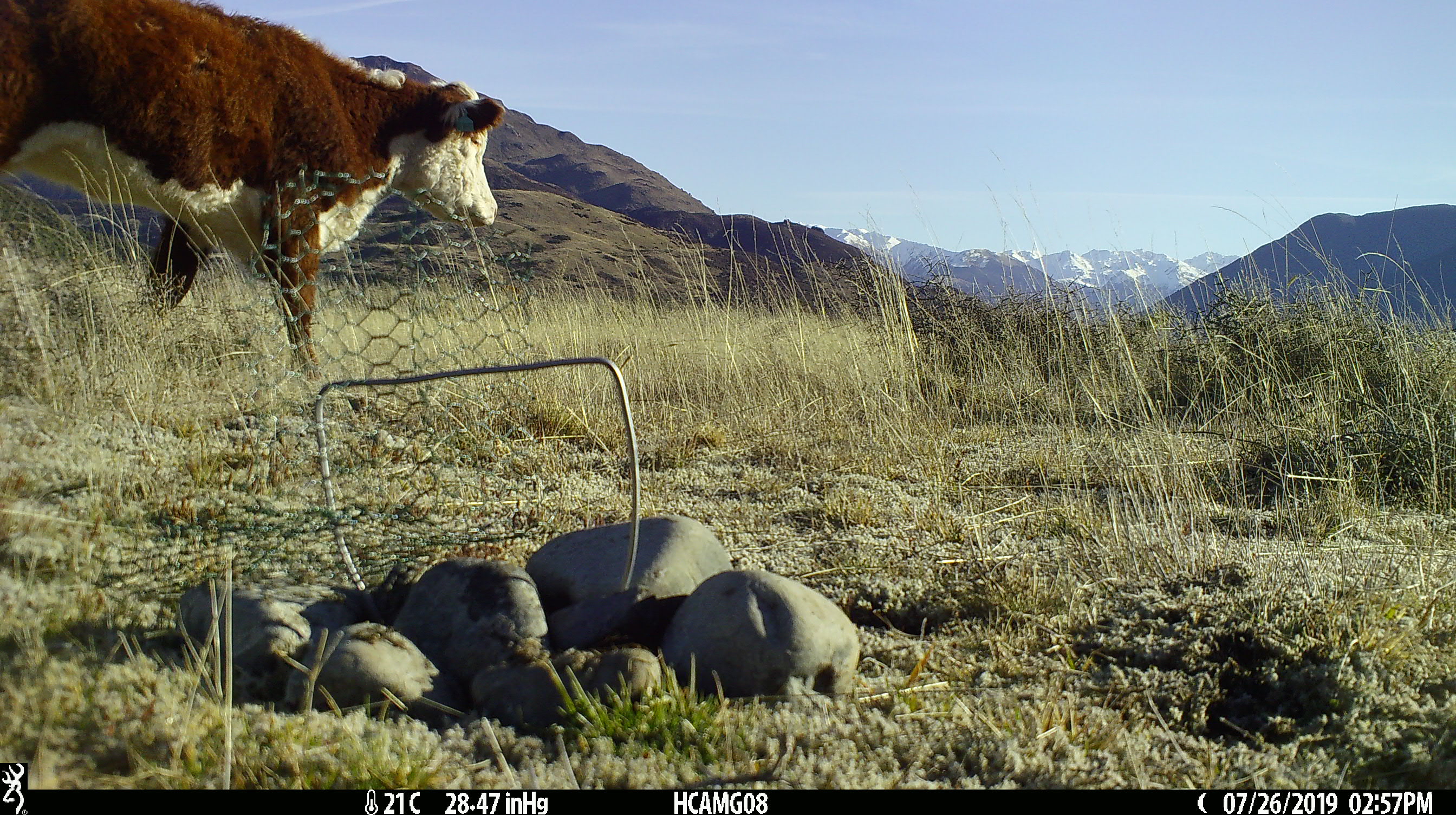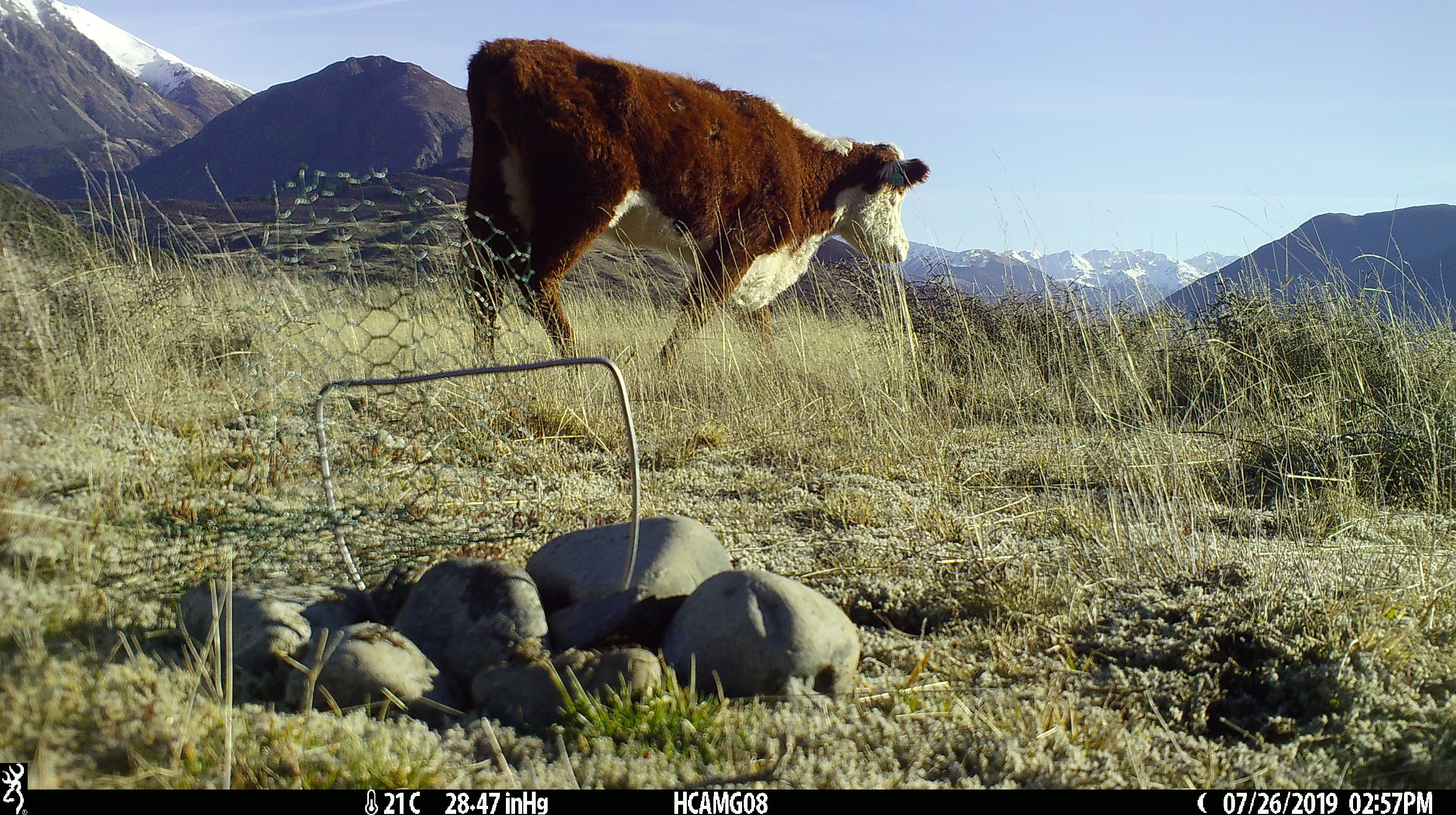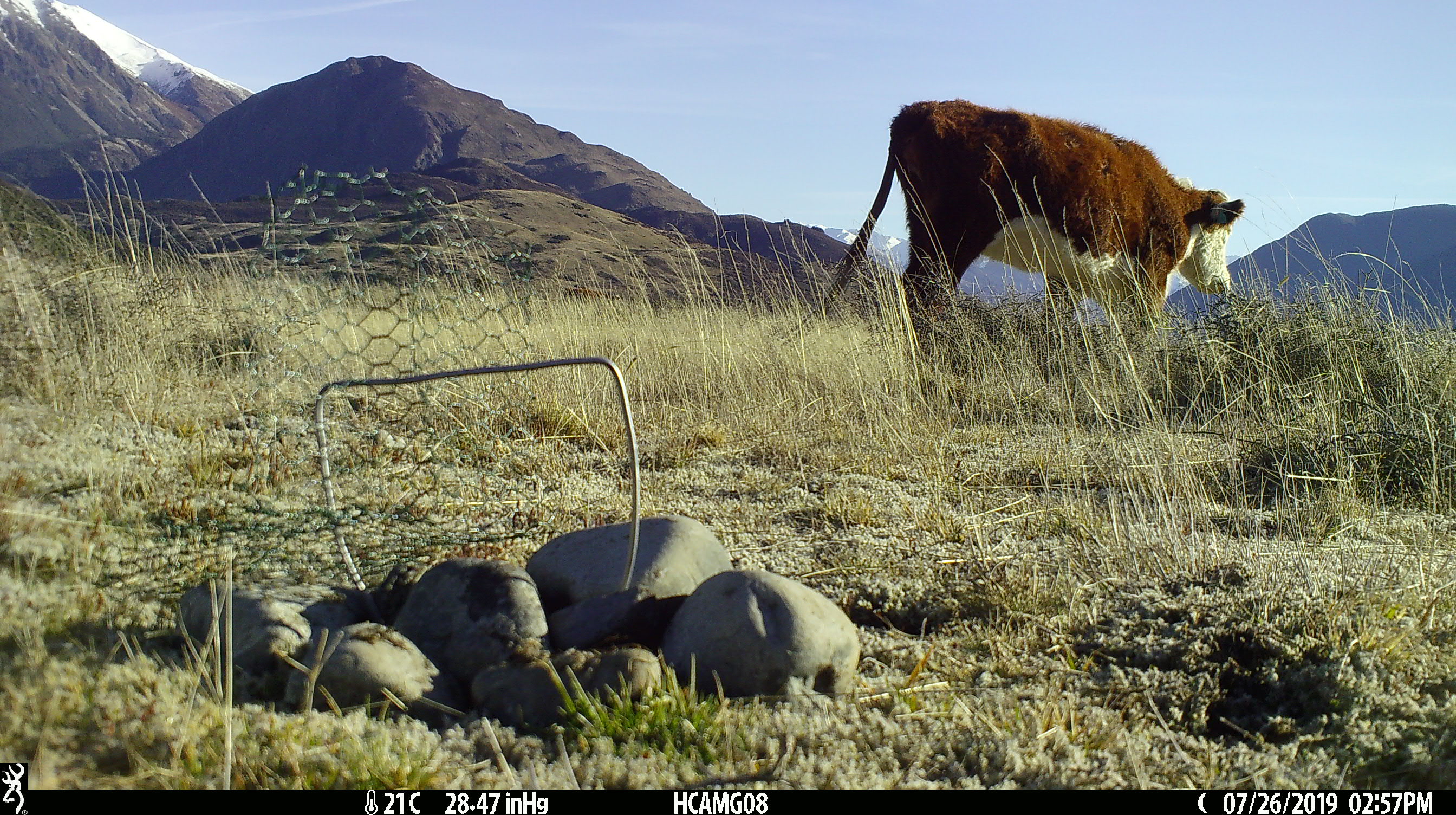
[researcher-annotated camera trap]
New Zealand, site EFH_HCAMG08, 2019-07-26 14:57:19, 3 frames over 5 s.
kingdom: Animalia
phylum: Chordata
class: Mammalia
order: Artiodactyla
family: Bovidae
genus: Bos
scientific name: Bos taurus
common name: domestic cow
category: cow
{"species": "cow (domestic cow) (Bos taurus)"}